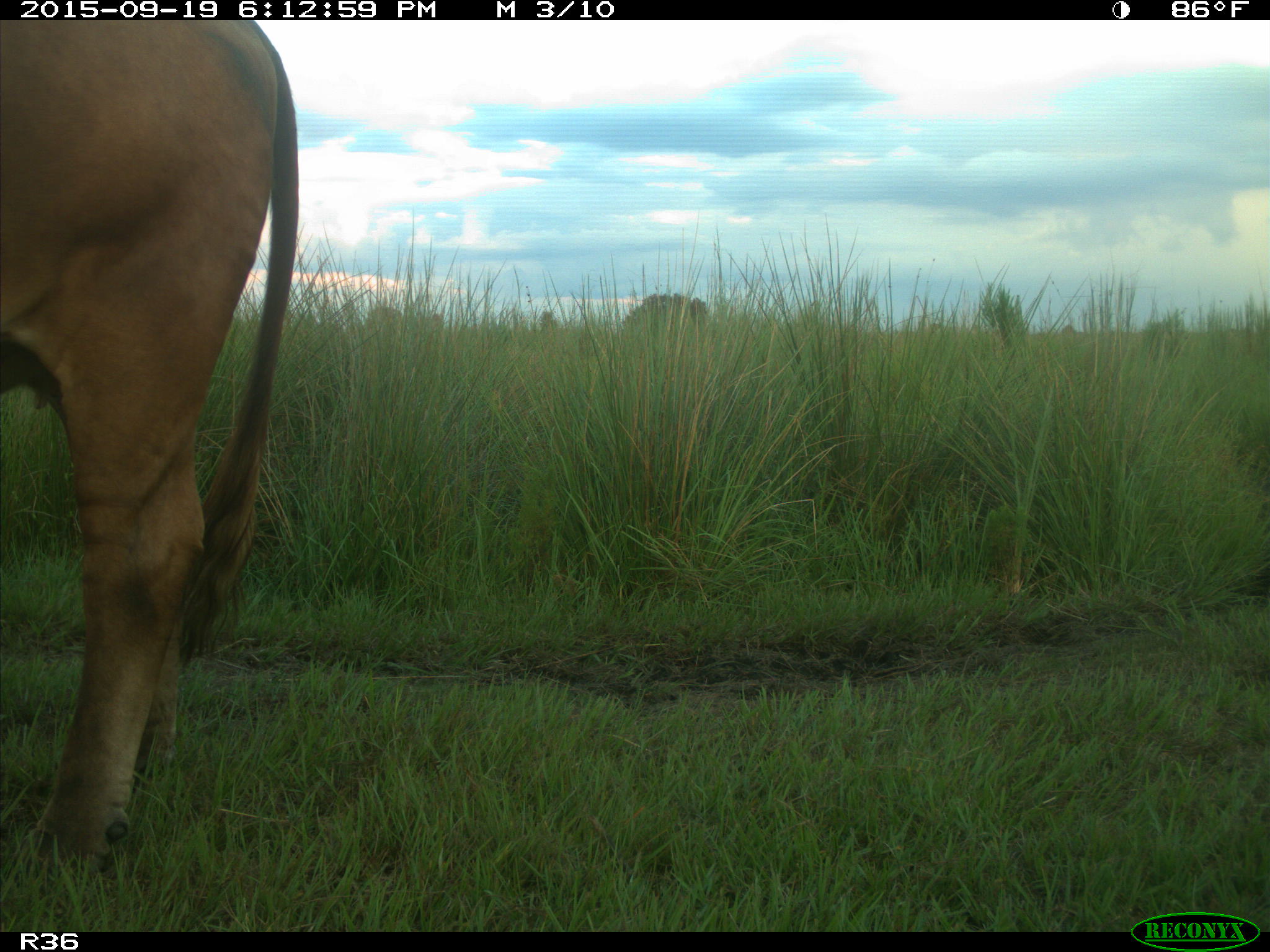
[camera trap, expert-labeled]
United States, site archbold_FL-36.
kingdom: Animalia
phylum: Chordata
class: Mammalia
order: Artiodactyla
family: Bovidae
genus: Bos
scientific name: Bos taurus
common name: domestic cow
Bos taurus (domestic cow).